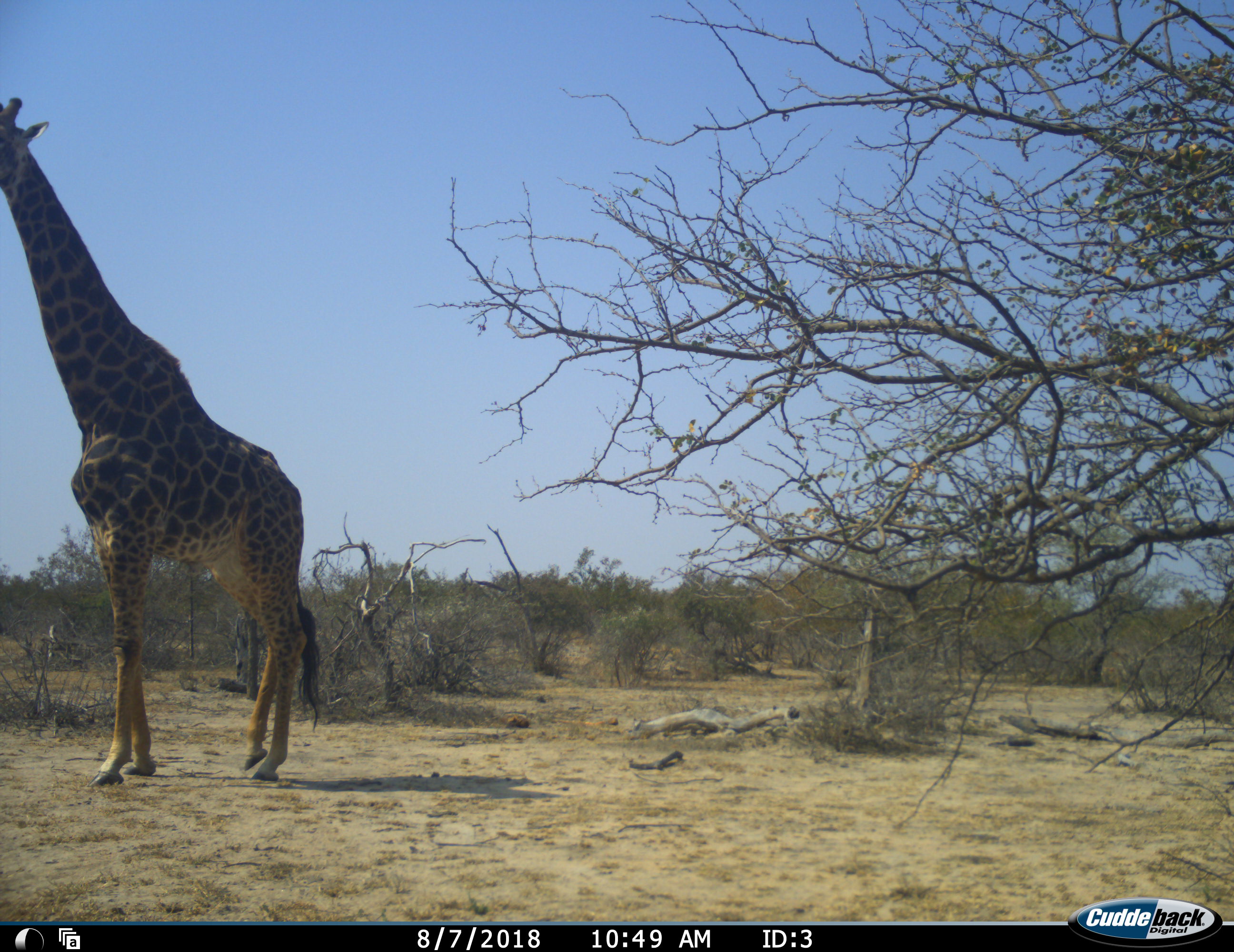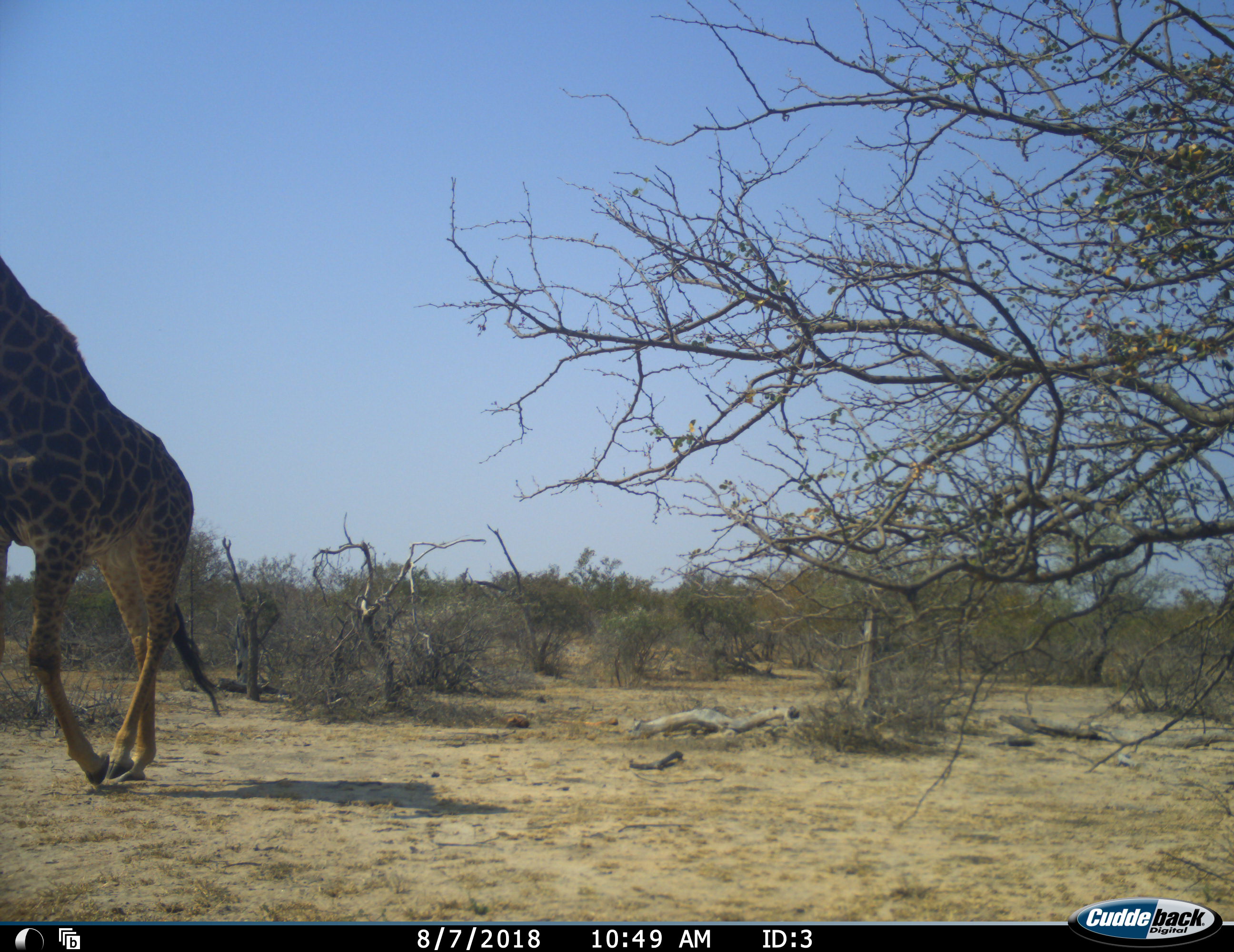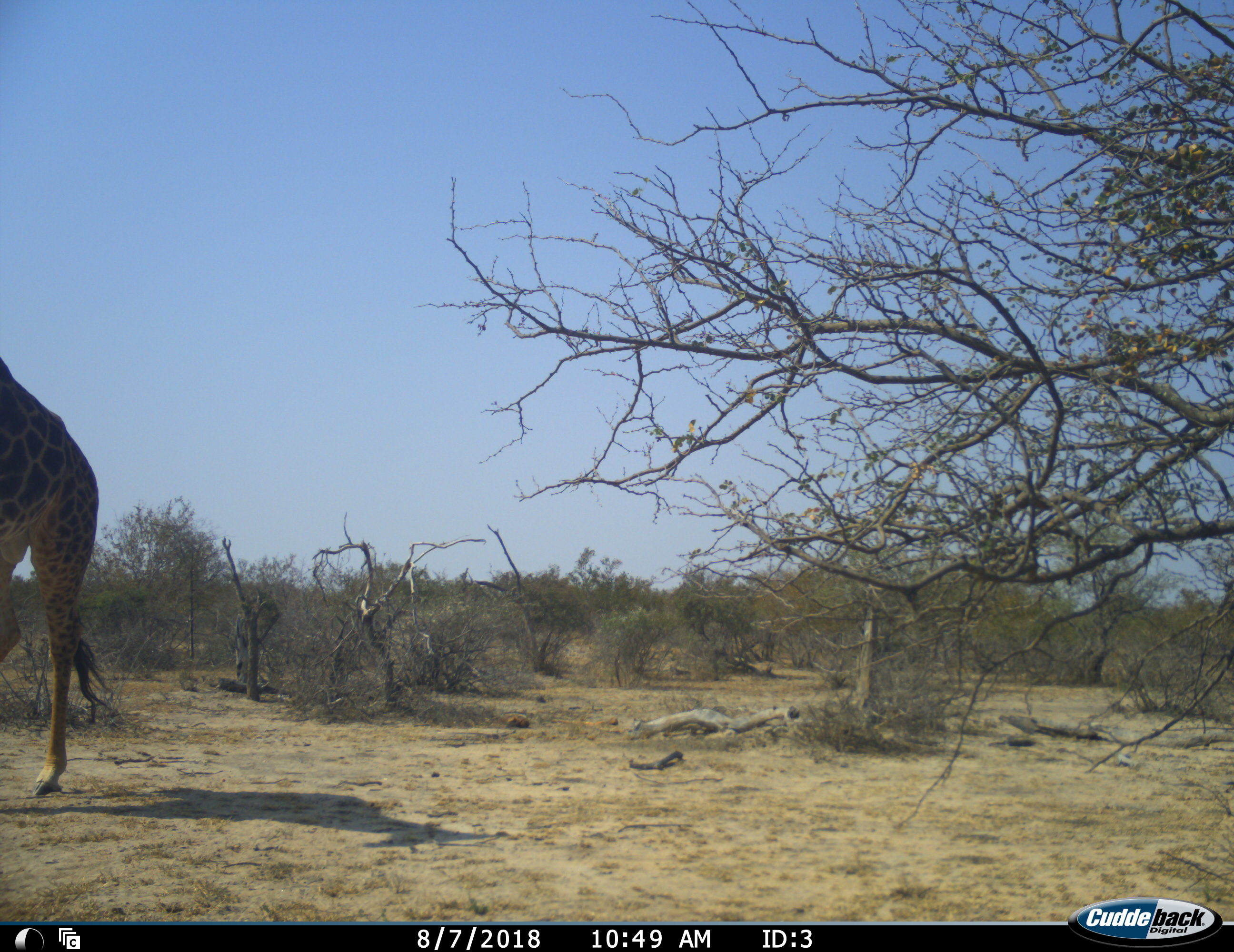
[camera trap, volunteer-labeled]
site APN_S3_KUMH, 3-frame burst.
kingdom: Animalia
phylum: Chordata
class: Mammalia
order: Artiodactyla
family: Giraffidae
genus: Giraffa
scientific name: Giraffa camelopardalis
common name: giraffe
Giraffe (Giraffa camelopardalis), count 1. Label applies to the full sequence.